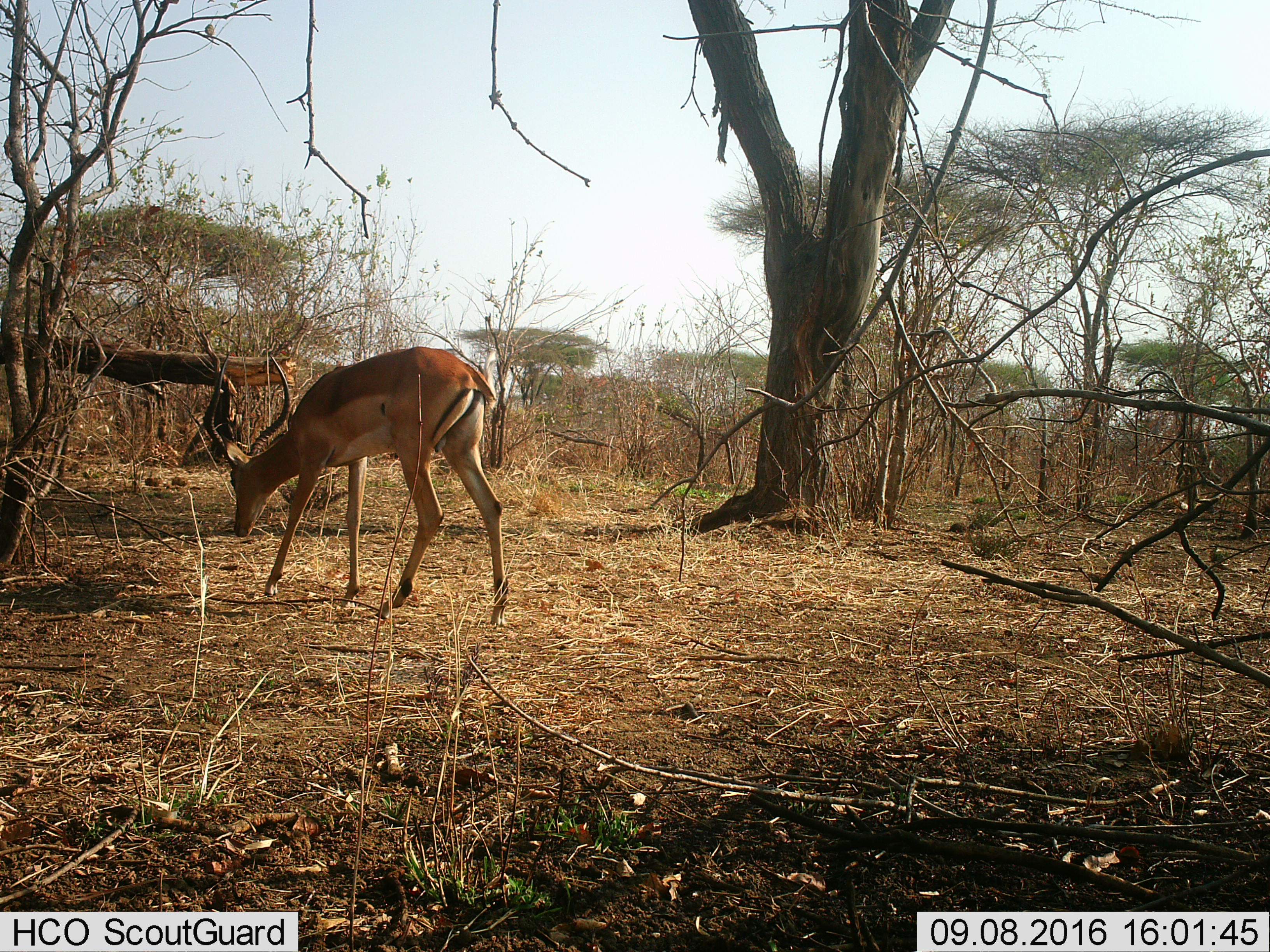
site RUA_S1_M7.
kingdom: Animalia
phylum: Chordata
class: Mammalia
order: Artiodactyla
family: Bovidae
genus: Aepyceros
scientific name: Aepyceros melampus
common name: impala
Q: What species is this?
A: Impala (Aepyceros melampus).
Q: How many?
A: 1.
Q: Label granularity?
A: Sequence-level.